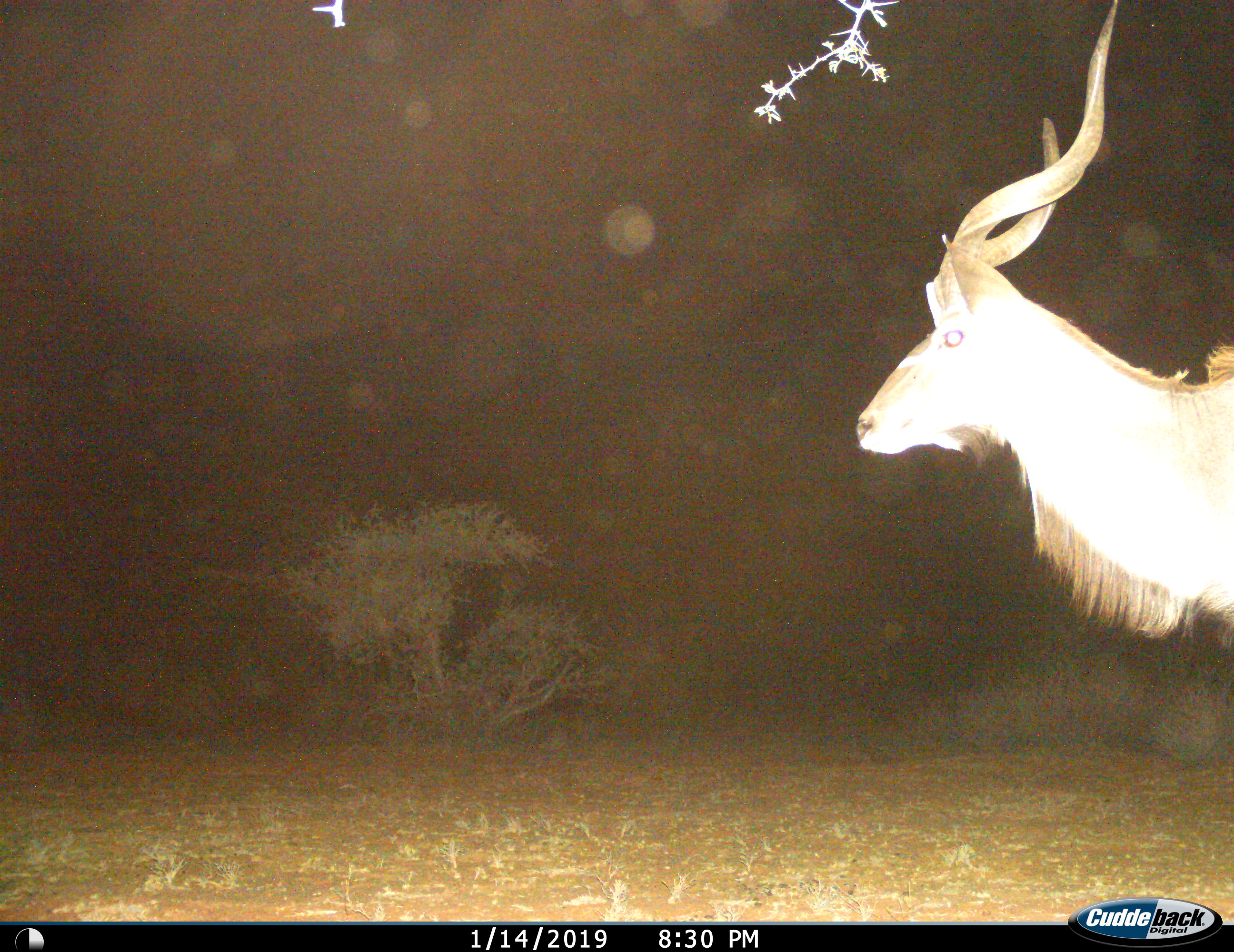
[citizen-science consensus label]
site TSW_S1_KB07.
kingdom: Animalia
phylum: Chordata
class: Mammalia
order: Artiodactyla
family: Bovidae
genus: Tragelaphus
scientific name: Tragelaphus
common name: kudu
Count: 1.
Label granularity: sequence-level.